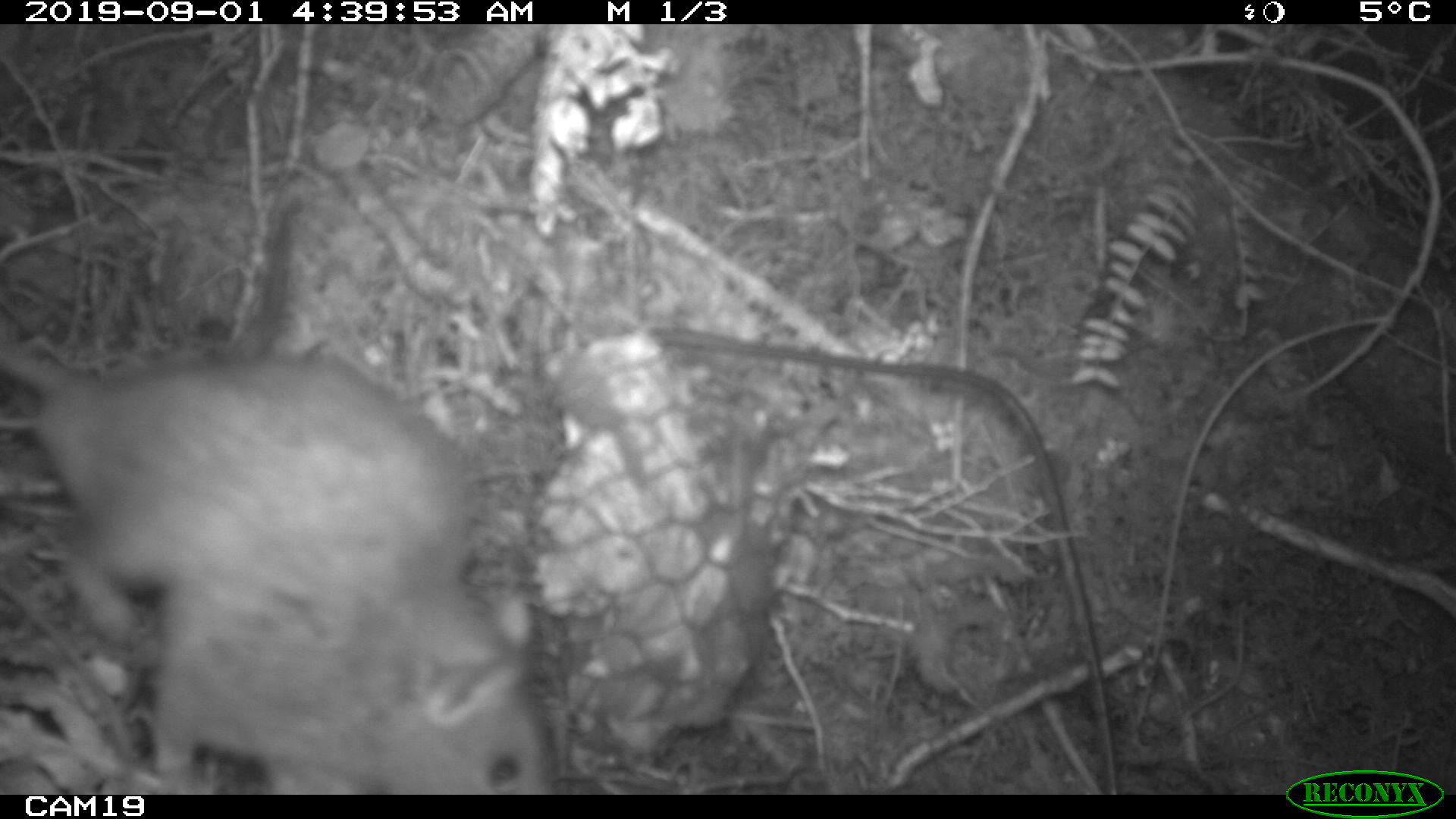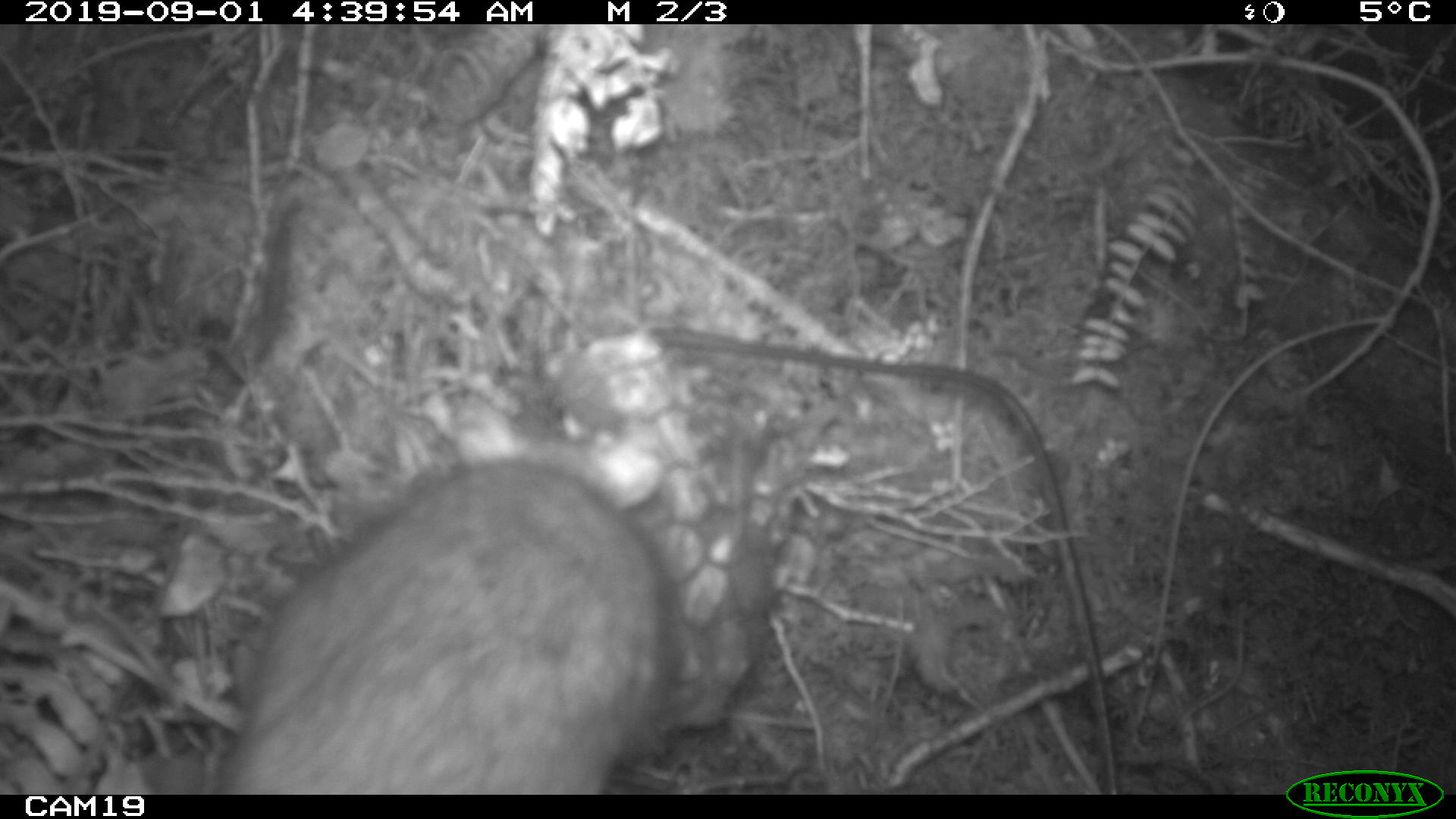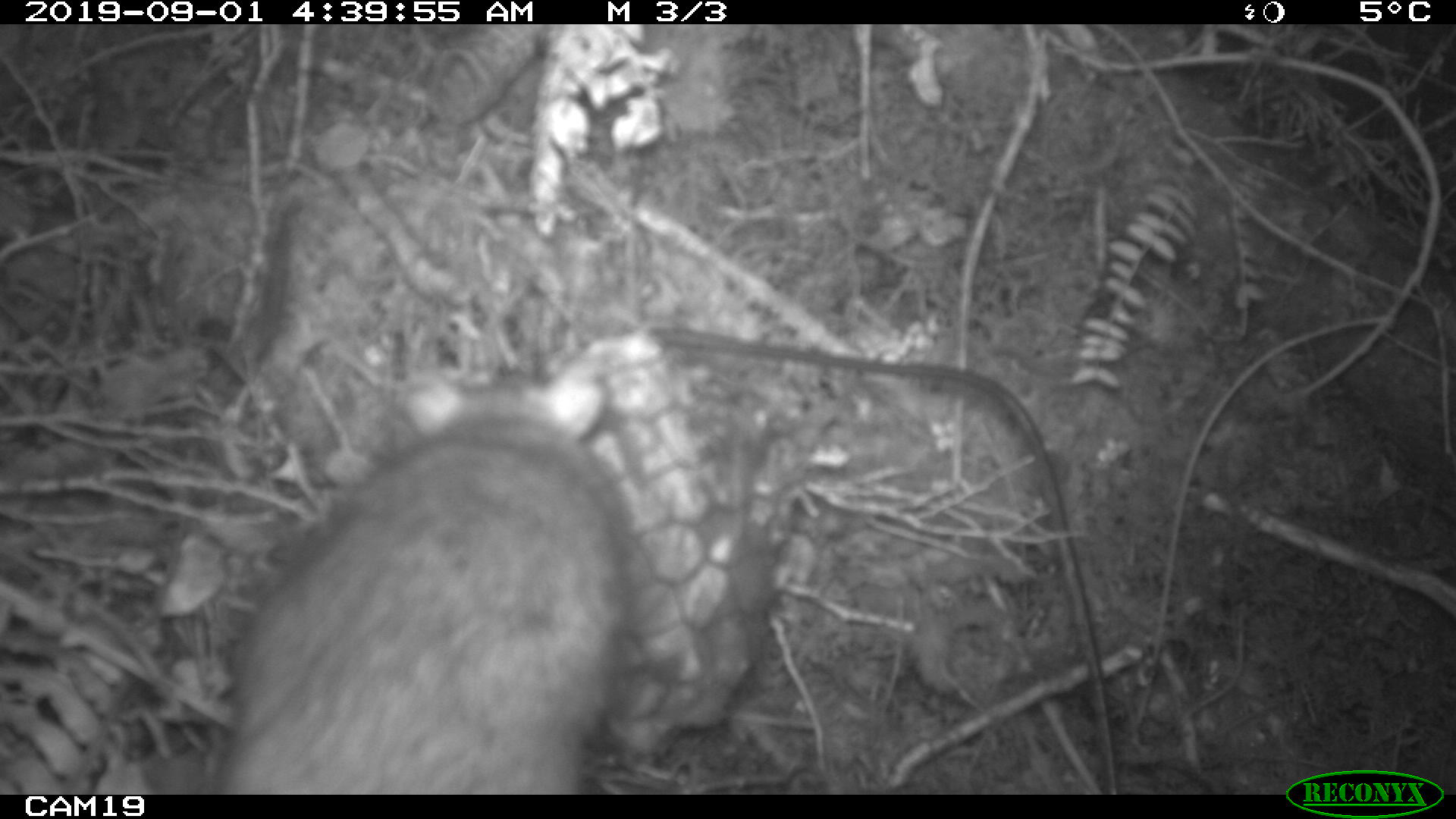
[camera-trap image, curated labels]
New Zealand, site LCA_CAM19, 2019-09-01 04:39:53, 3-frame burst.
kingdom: Animalia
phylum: Chordata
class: Mammalia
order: Rodentia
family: Muridae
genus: Rattus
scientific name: Rattus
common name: rat